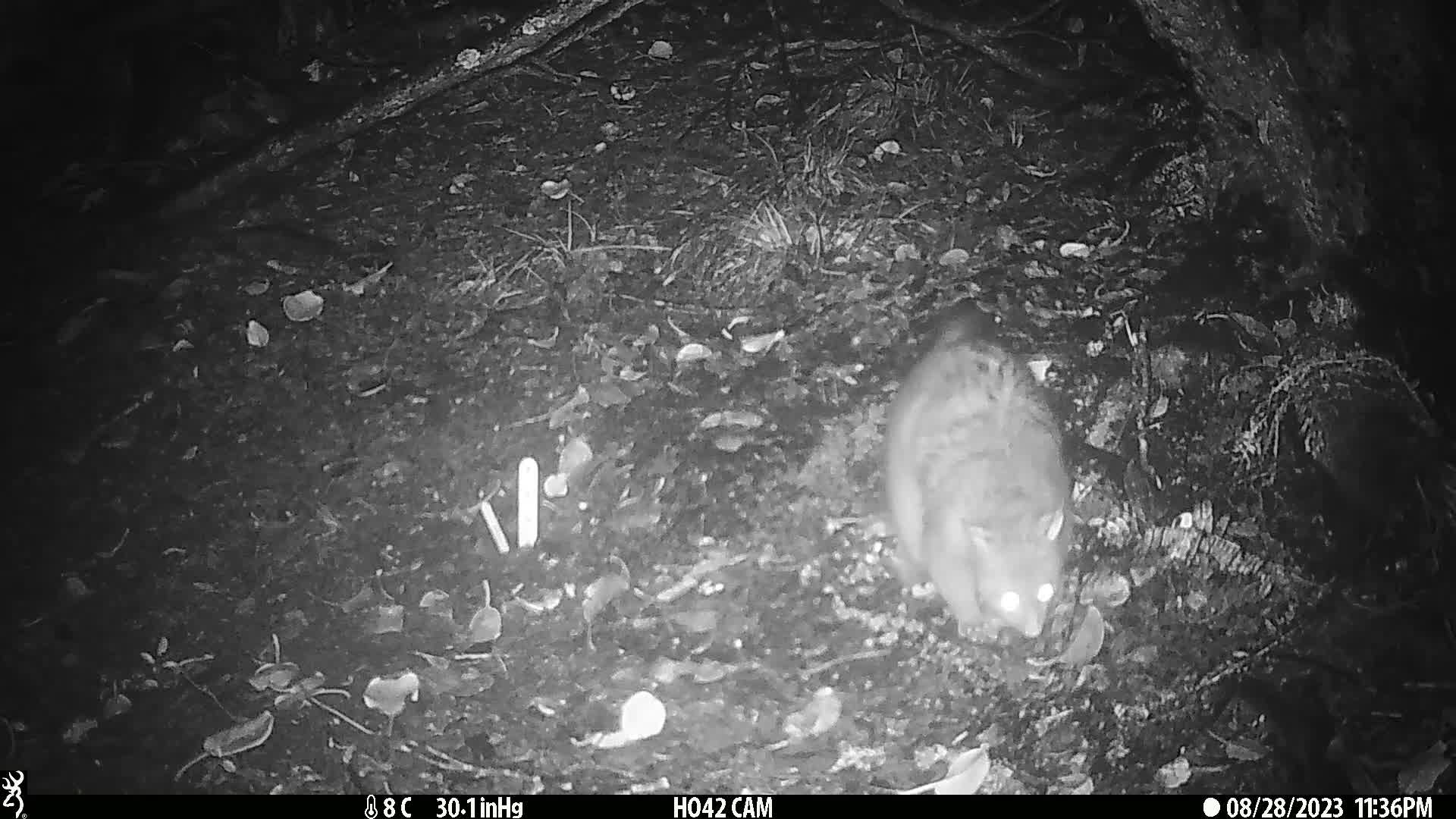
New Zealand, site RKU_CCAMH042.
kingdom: Animalia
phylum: Chordata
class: Mammalia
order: Diprotodontia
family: Phalangeridae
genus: Trichosurus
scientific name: Trichosurus vulpecula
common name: common brushtail possum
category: possum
Possum (common brushtail possum) (Trichosurus vulpecula).